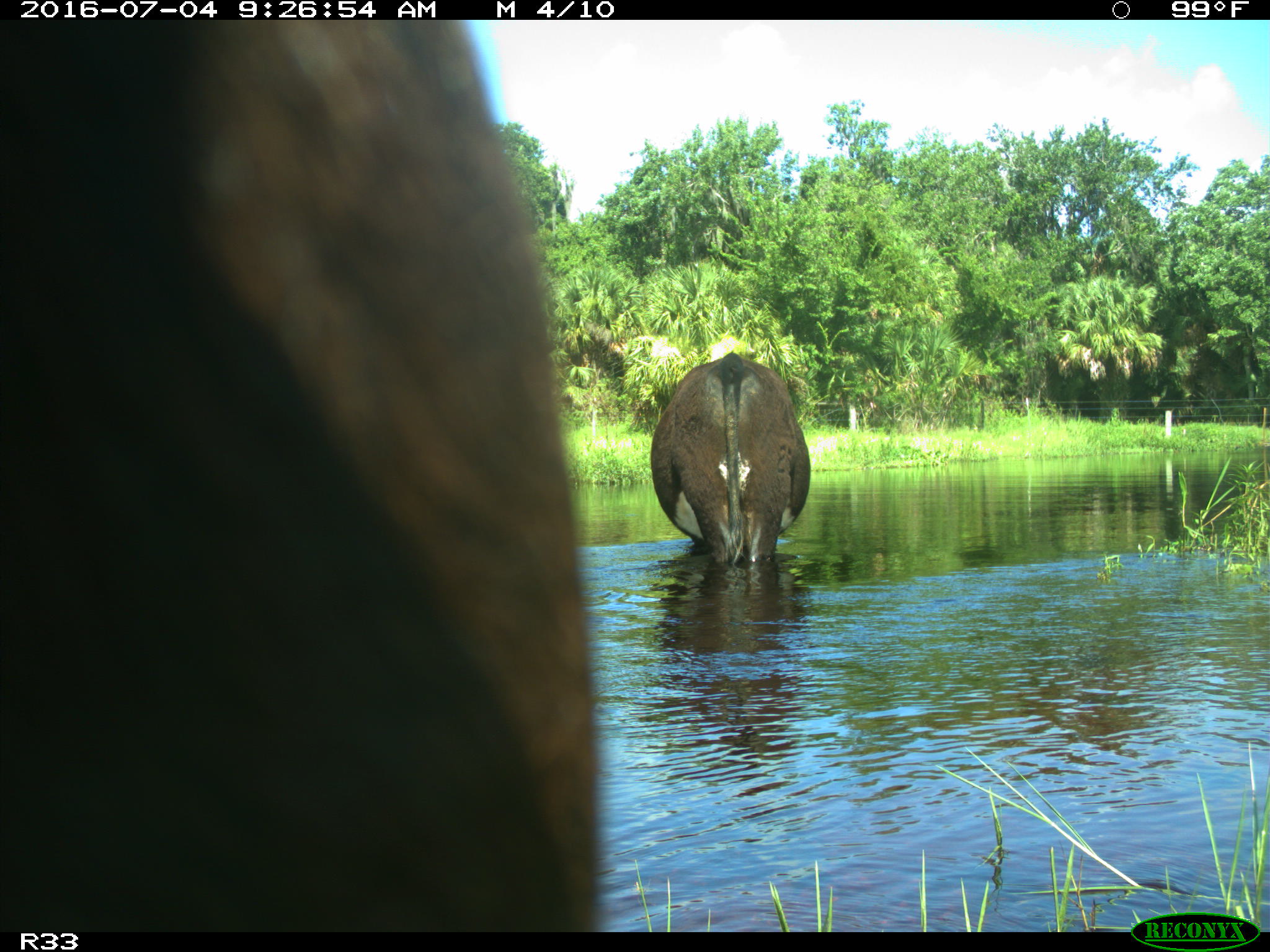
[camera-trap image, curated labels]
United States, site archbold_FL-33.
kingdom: Animalia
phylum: Chordata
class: Mammalia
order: Artiodactyla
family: Bovidae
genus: Bos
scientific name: Bos taurus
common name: domestic cow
Bos taurus (domestic cow).